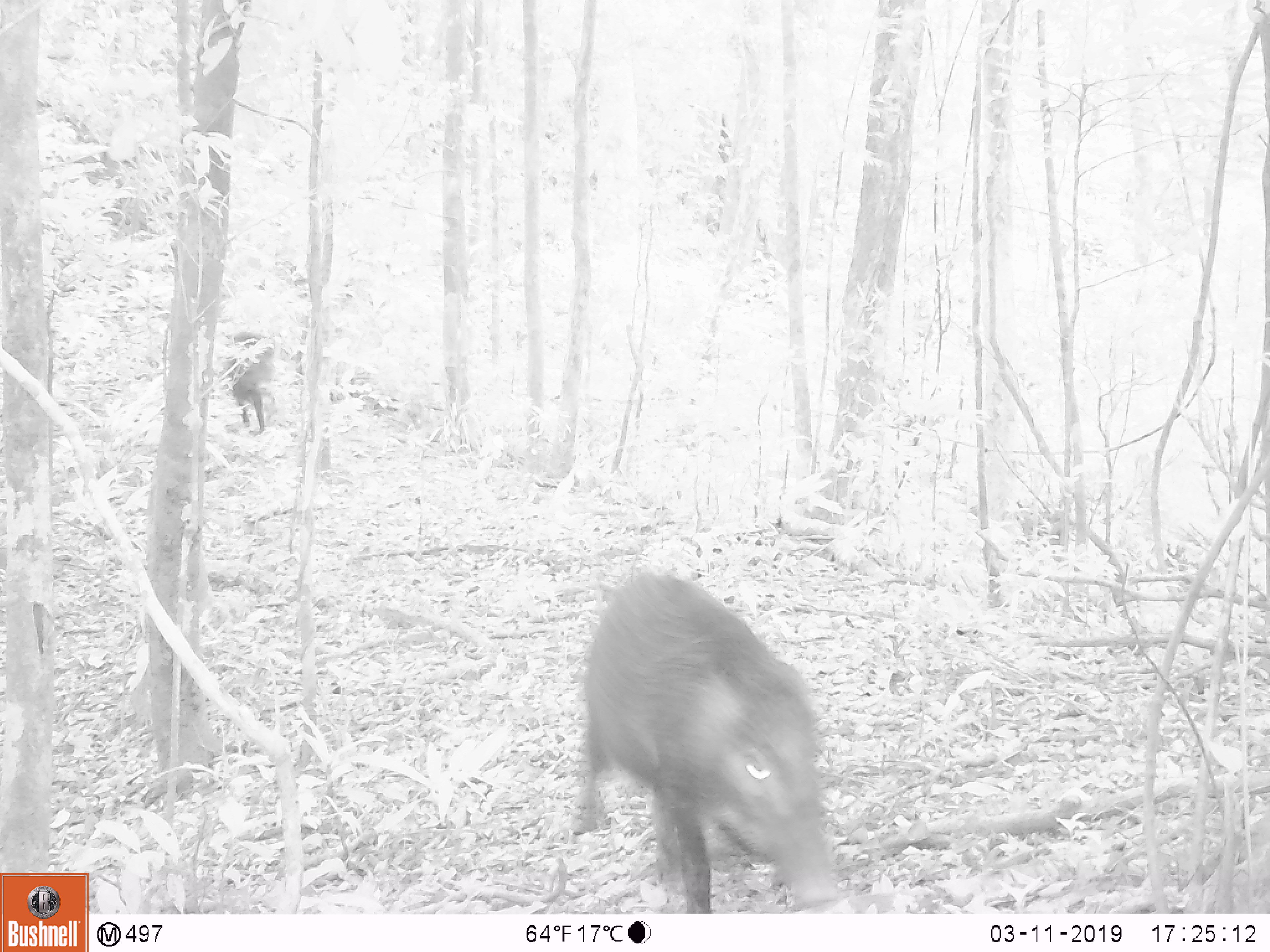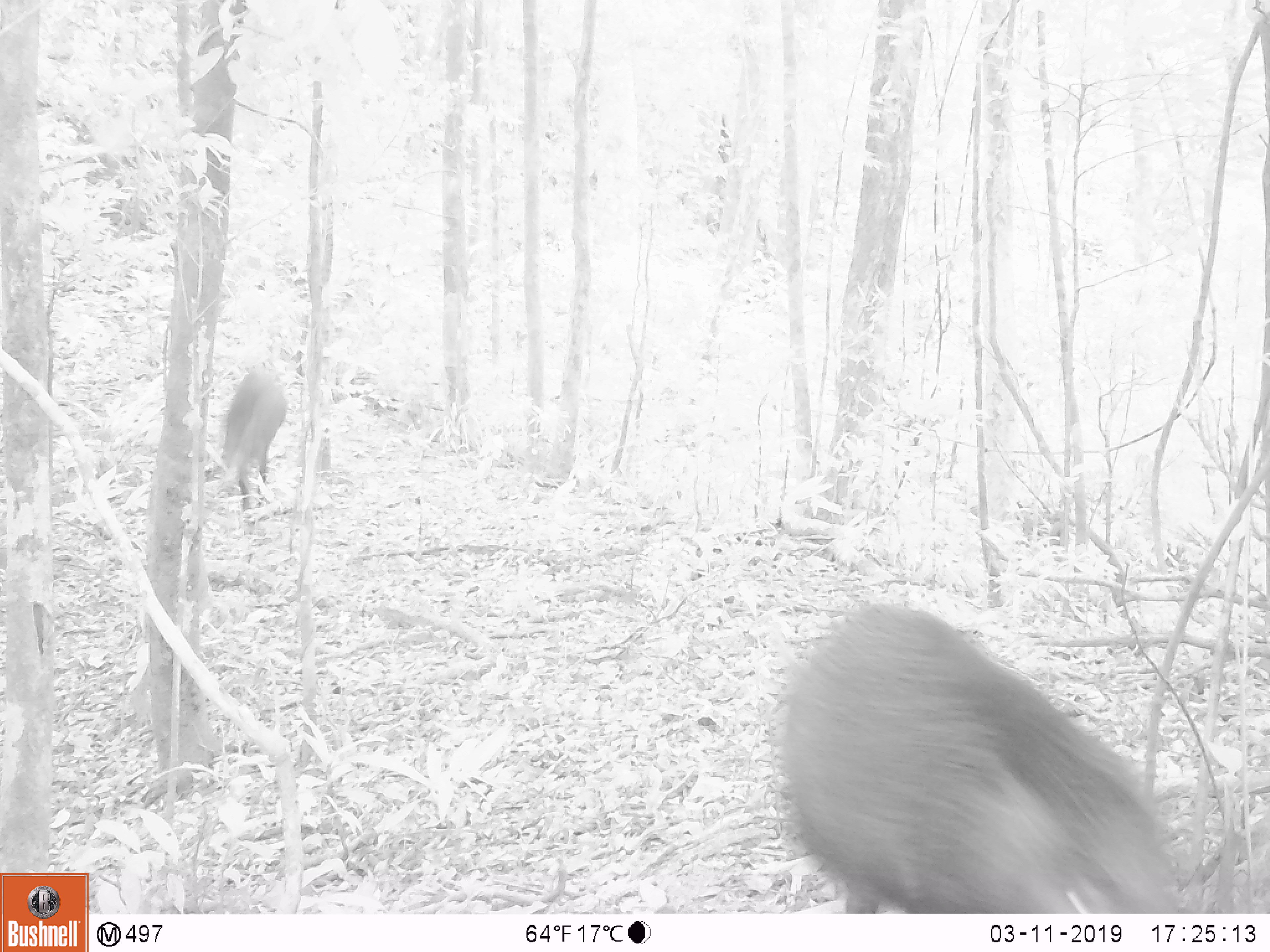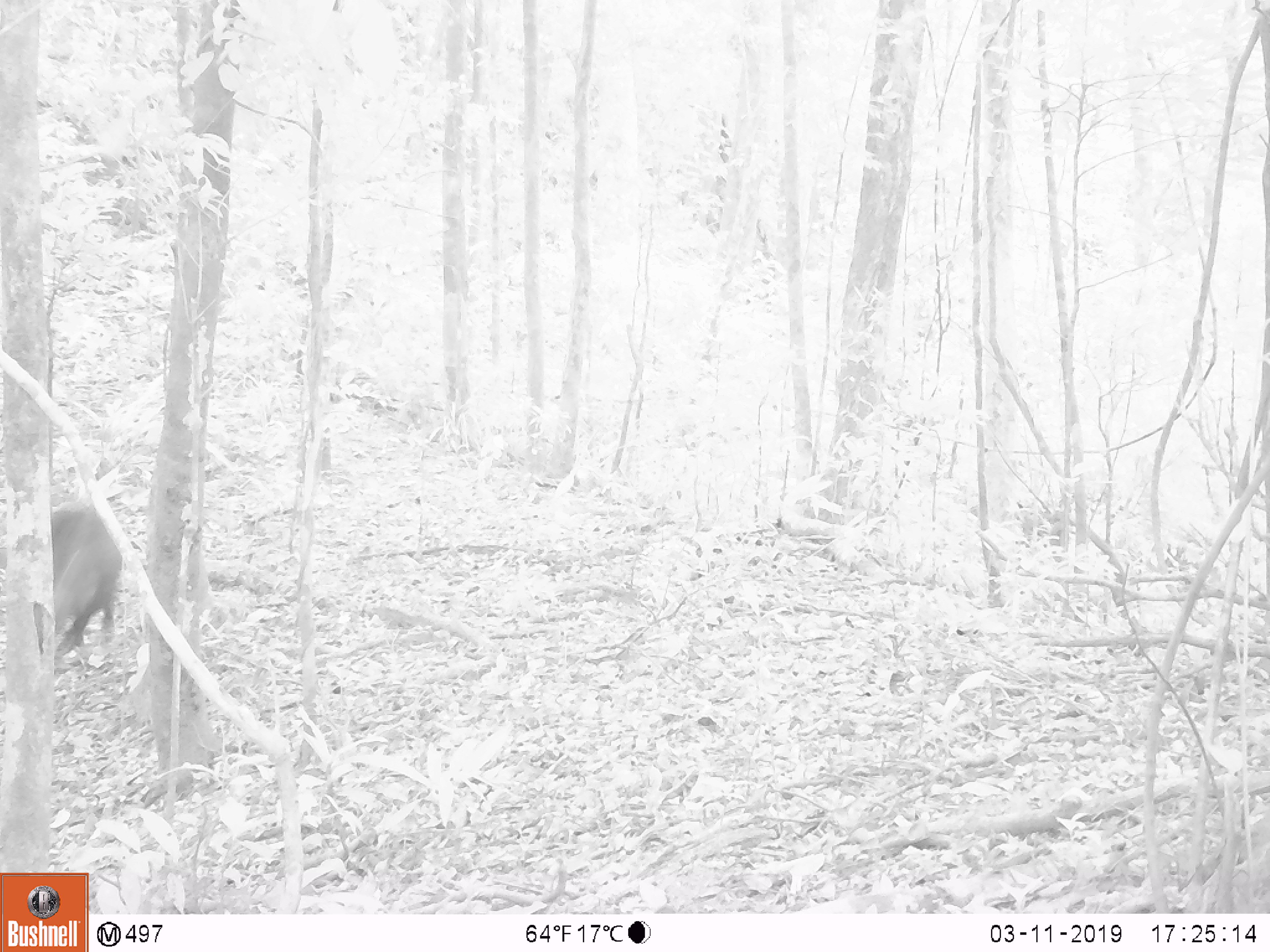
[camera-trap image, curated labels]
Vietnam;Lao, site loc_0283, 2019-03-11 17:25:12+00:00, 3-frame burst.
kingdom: Animalia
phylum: Chordata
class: Mammalia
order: Artiodactyla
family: Suidae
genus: Sus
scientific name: Sus scrofa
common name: eurasian wild pig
Eurasian wild pig (Sus scrofa). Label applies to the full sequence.